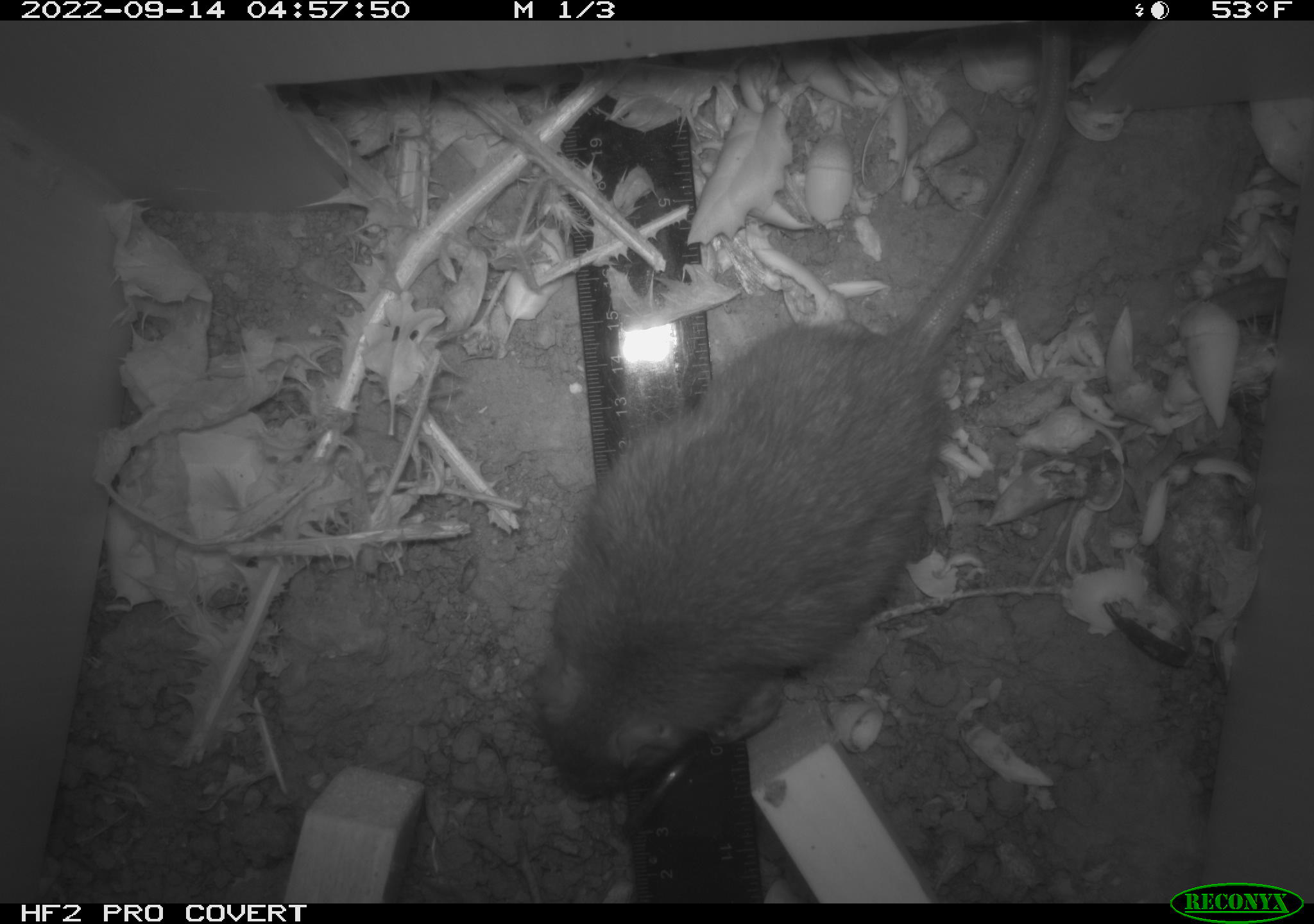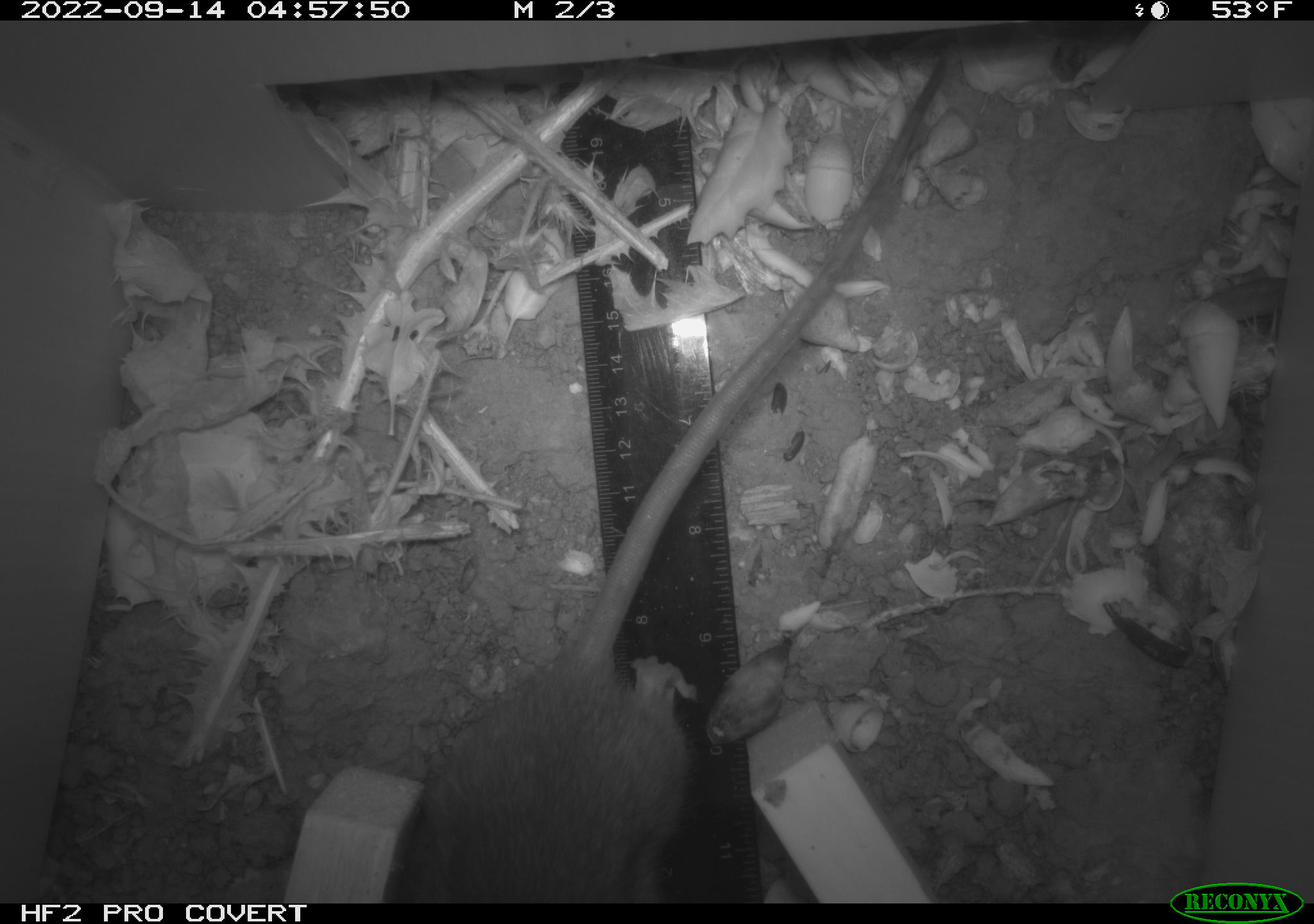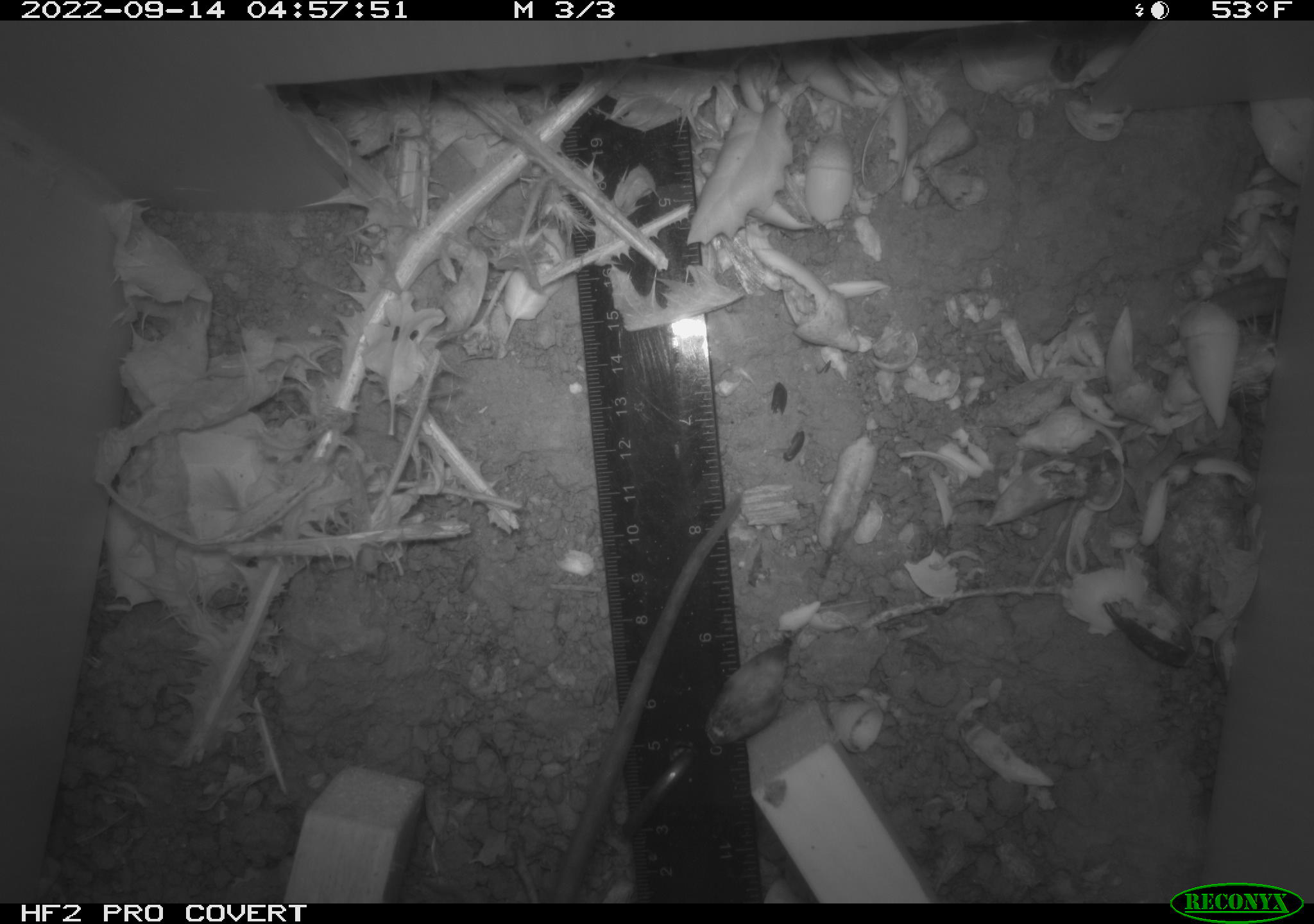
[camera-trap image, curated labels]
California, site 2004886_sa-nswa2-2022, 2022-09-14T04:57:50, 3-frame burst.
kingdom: Animalia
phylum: Chordata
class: Mammalia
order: Rodentia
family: Muridae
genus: Rattus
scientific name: Rattus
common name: rat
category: rattus species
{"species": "rattus species (rat) (Rattus)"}